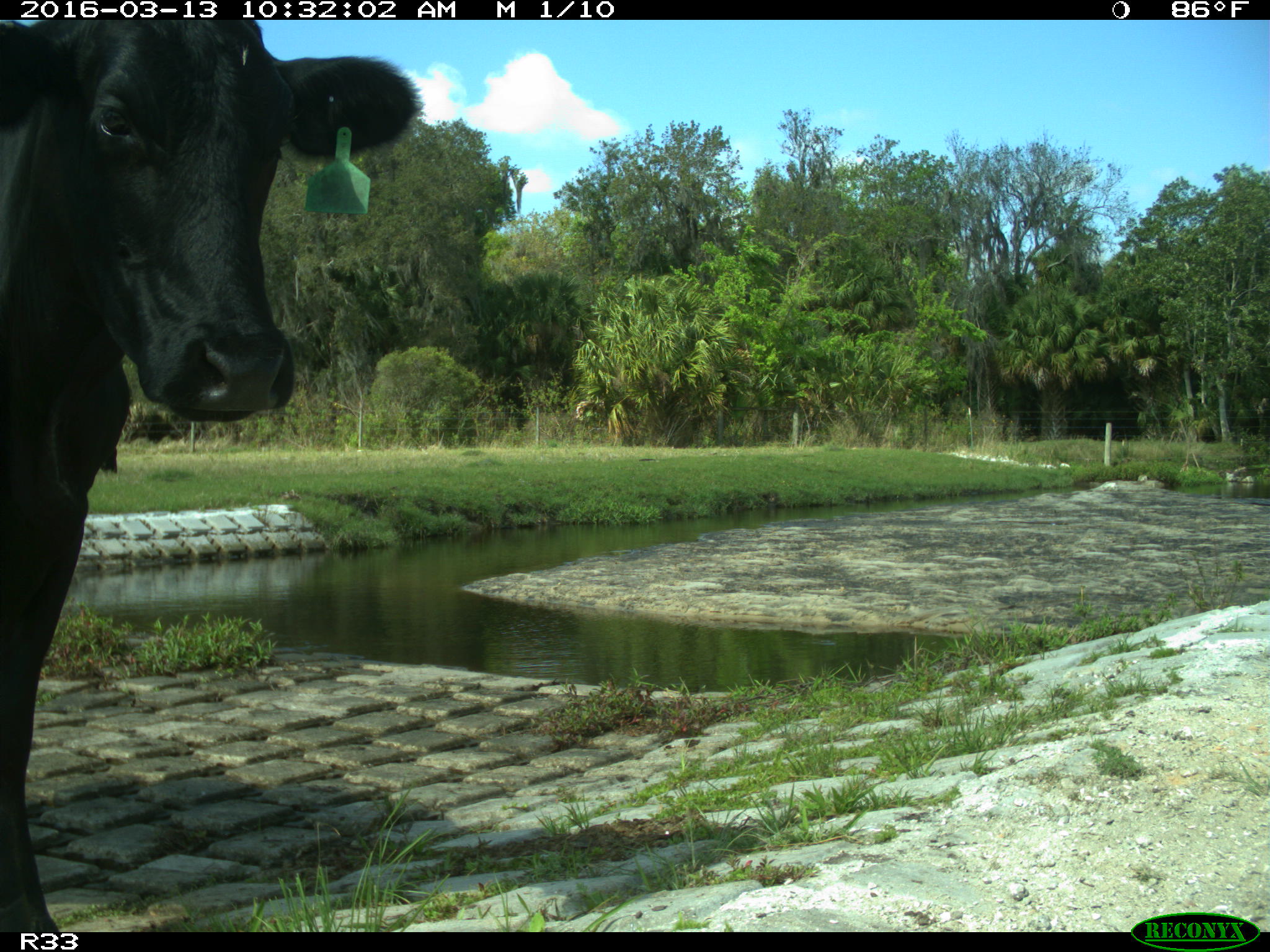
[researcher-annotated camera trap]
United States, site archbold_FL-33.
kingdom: Animalia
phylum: Chordata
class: Mammalia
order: Artiodactyla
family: Bovidae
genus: Bos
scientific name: Bos taurus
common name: domestic cow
Bos taurus (domestic cow).